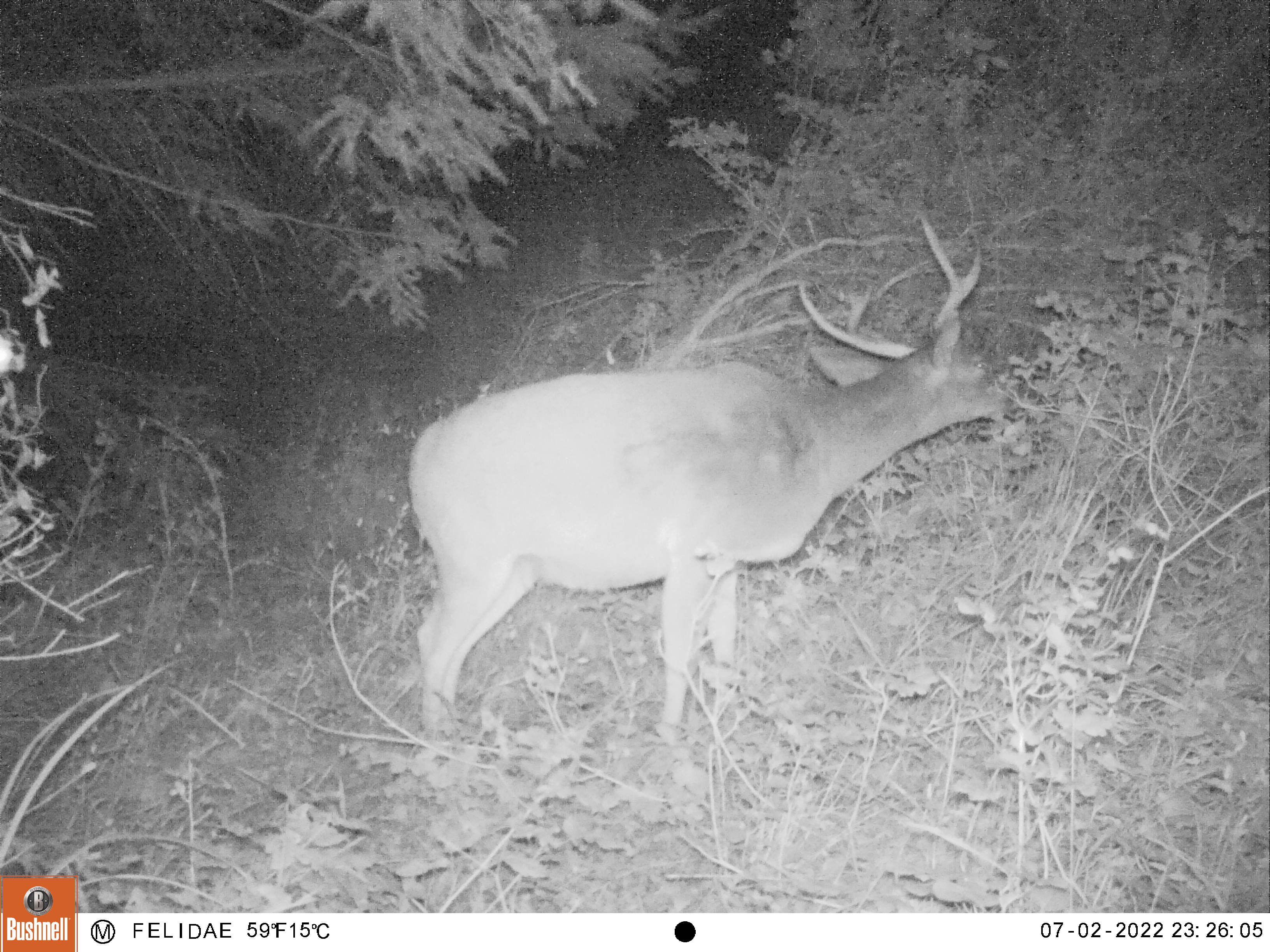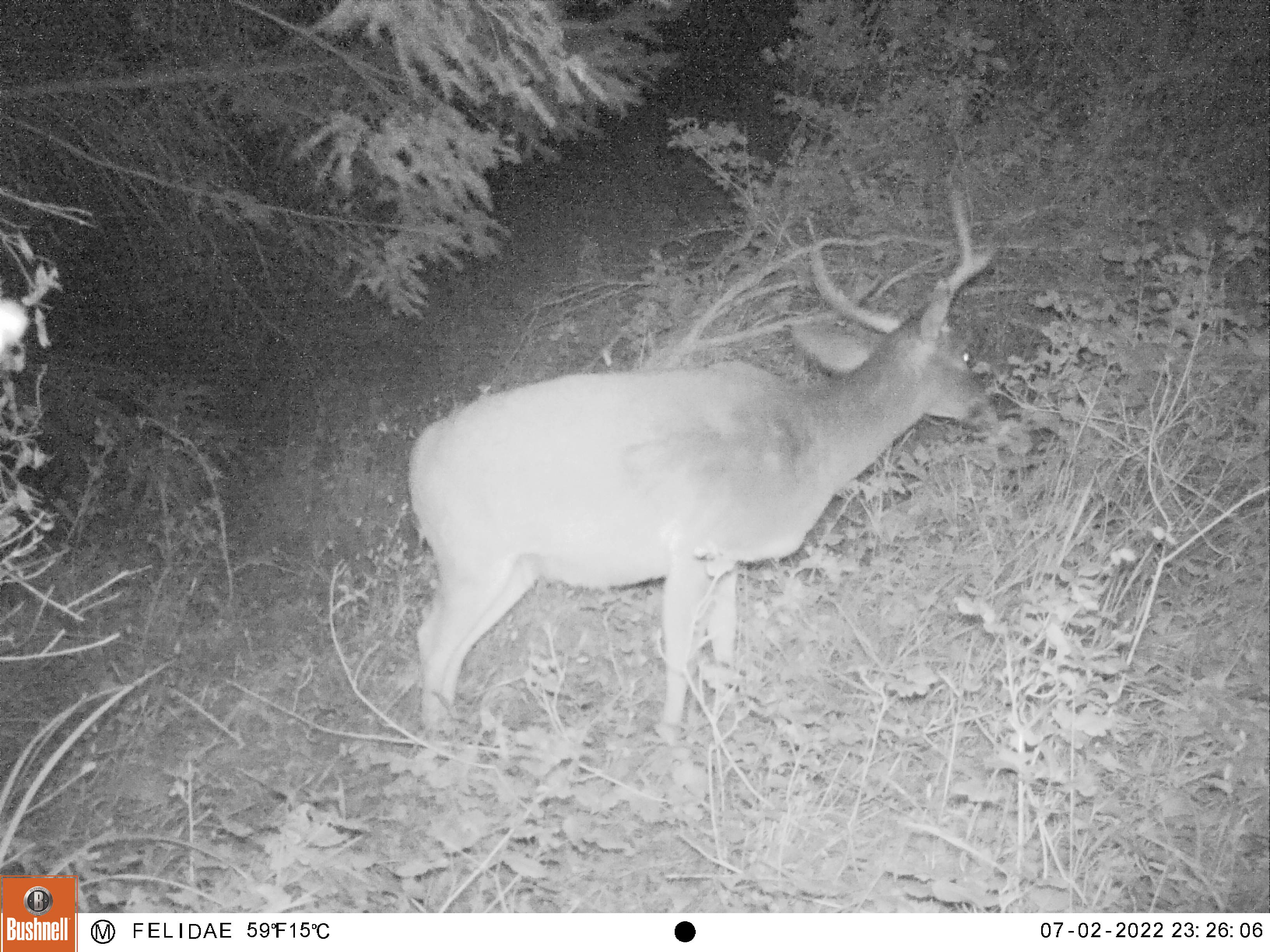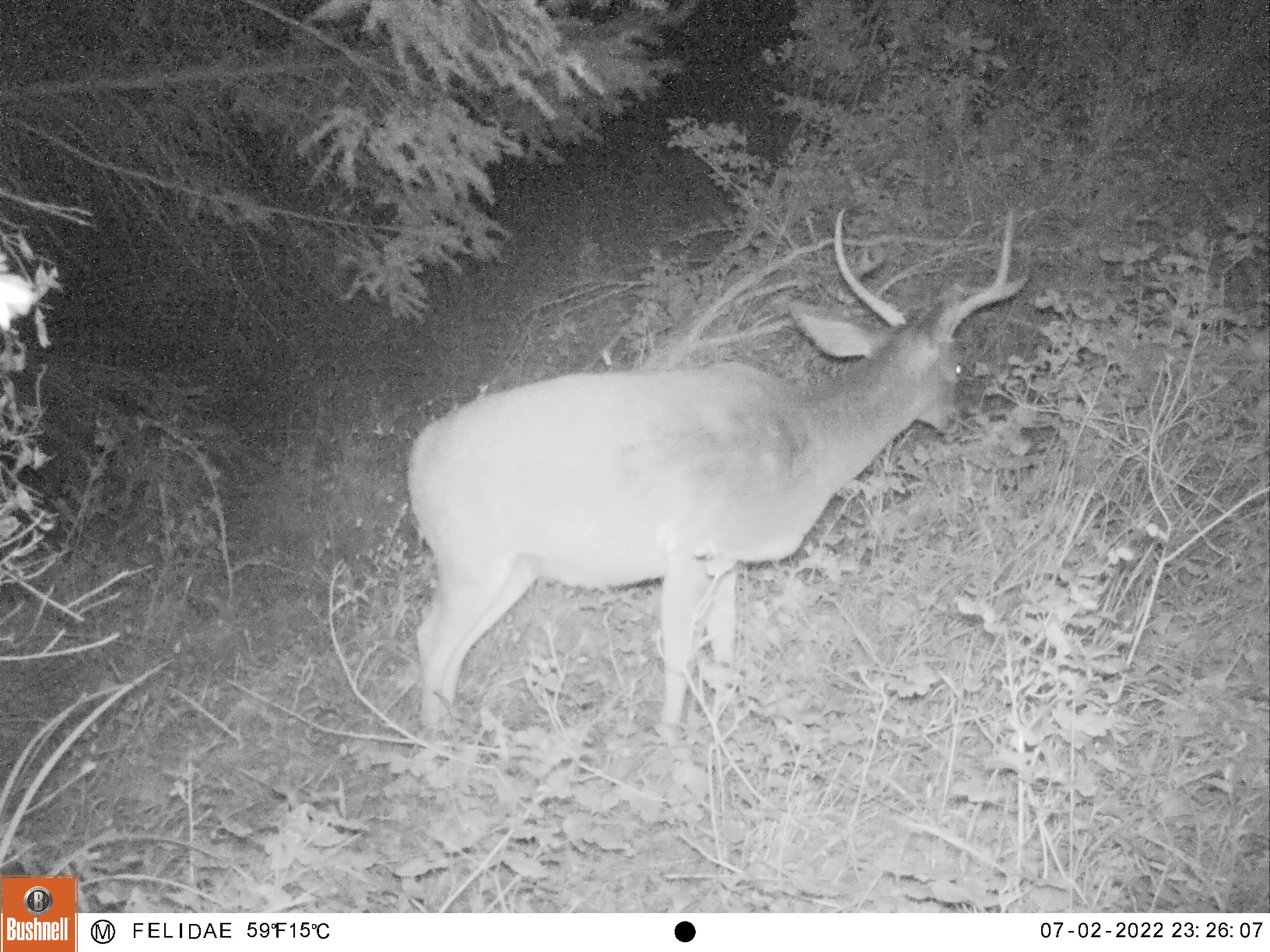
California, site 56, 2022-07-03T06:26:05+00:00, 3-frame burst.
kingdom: Animalia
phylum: Chordata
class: Mammalia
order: Artiodactyla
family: Cervidae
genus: Odocoileus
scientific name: Odocoileus hemionus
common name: mule deer